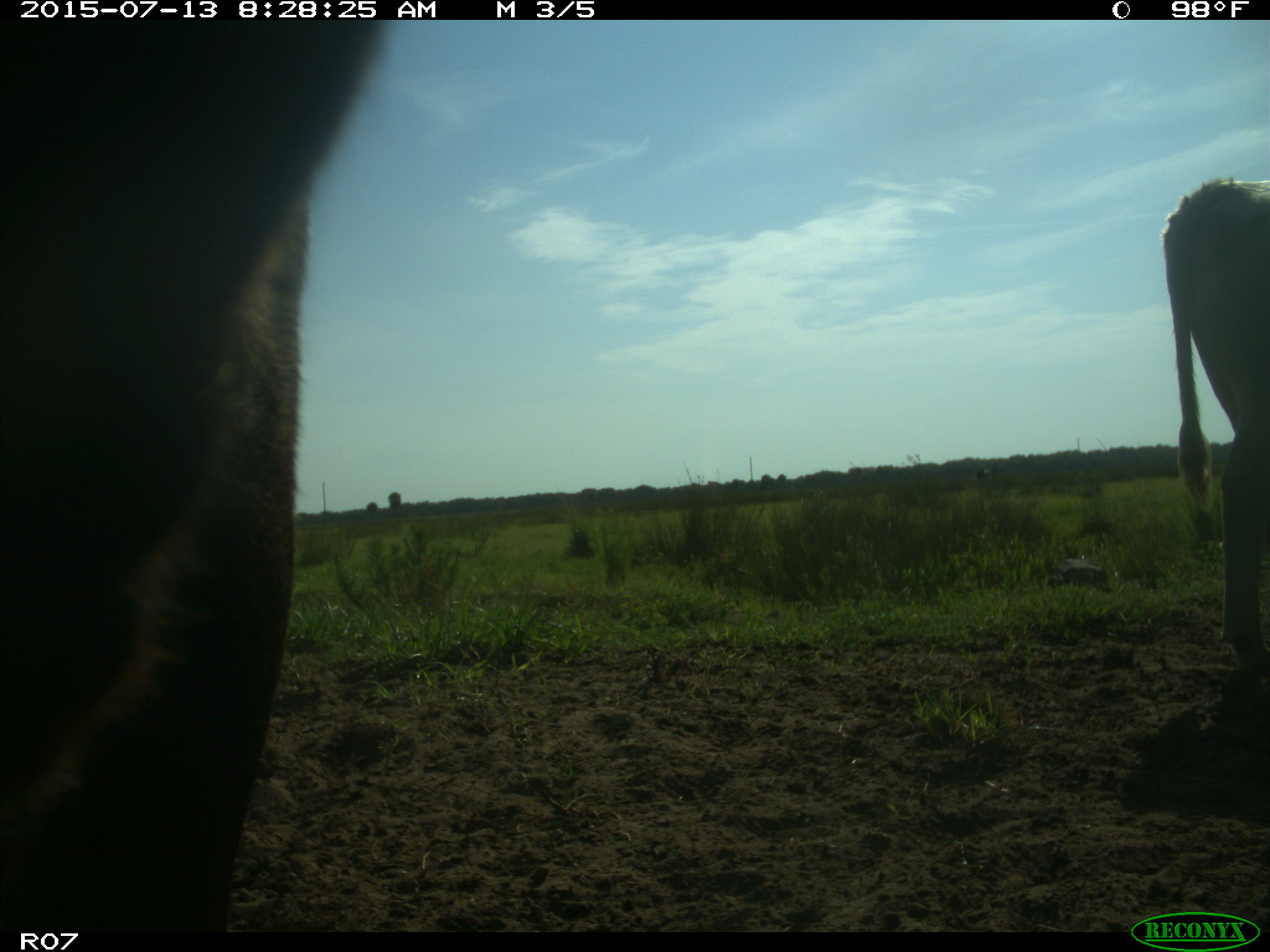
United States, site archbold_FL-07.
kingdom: Animalia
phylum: Chordata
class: Mammalia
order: Artiodactyla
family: Bovidae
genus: Bos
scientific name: Bos taurus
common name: domestic cow